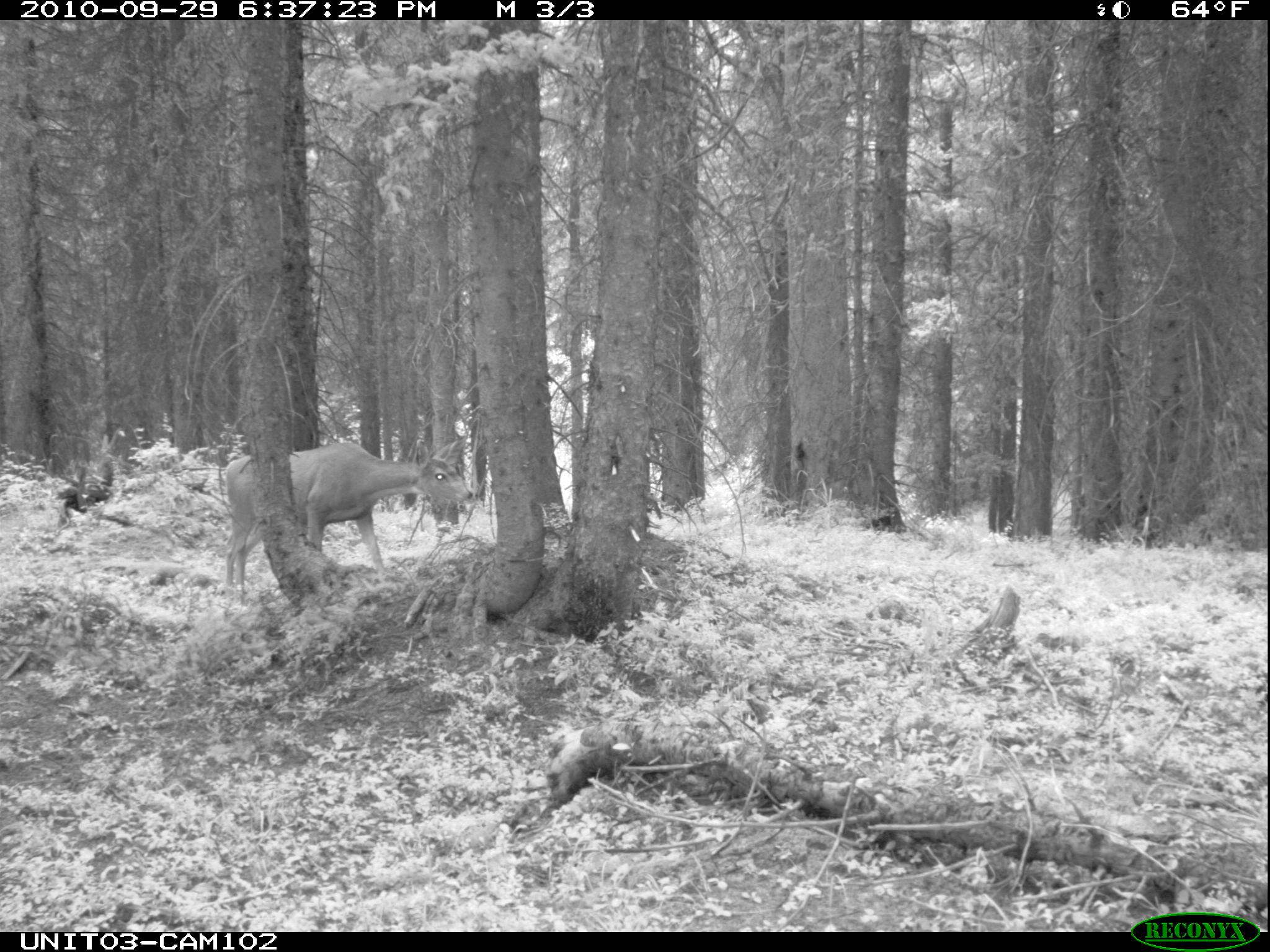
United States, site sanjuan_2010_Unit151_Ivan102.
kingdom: Animalia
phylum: Chordata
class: Mammalia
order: Artiodactyla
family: Cervidae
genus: Odocoileus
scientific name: Odocoileus hemionus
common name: mule deer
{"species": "Odocoileus hemionus (mule deer)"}